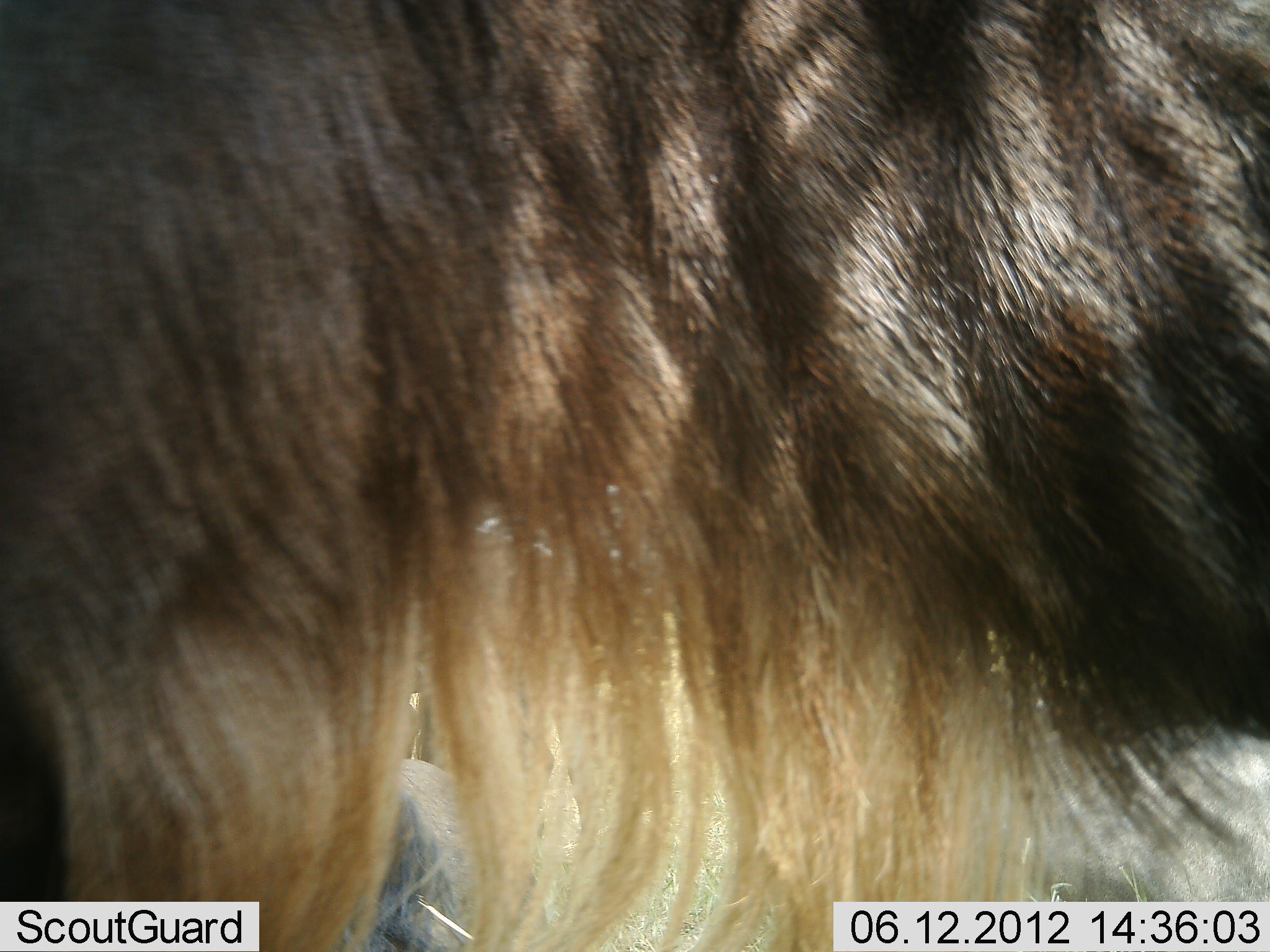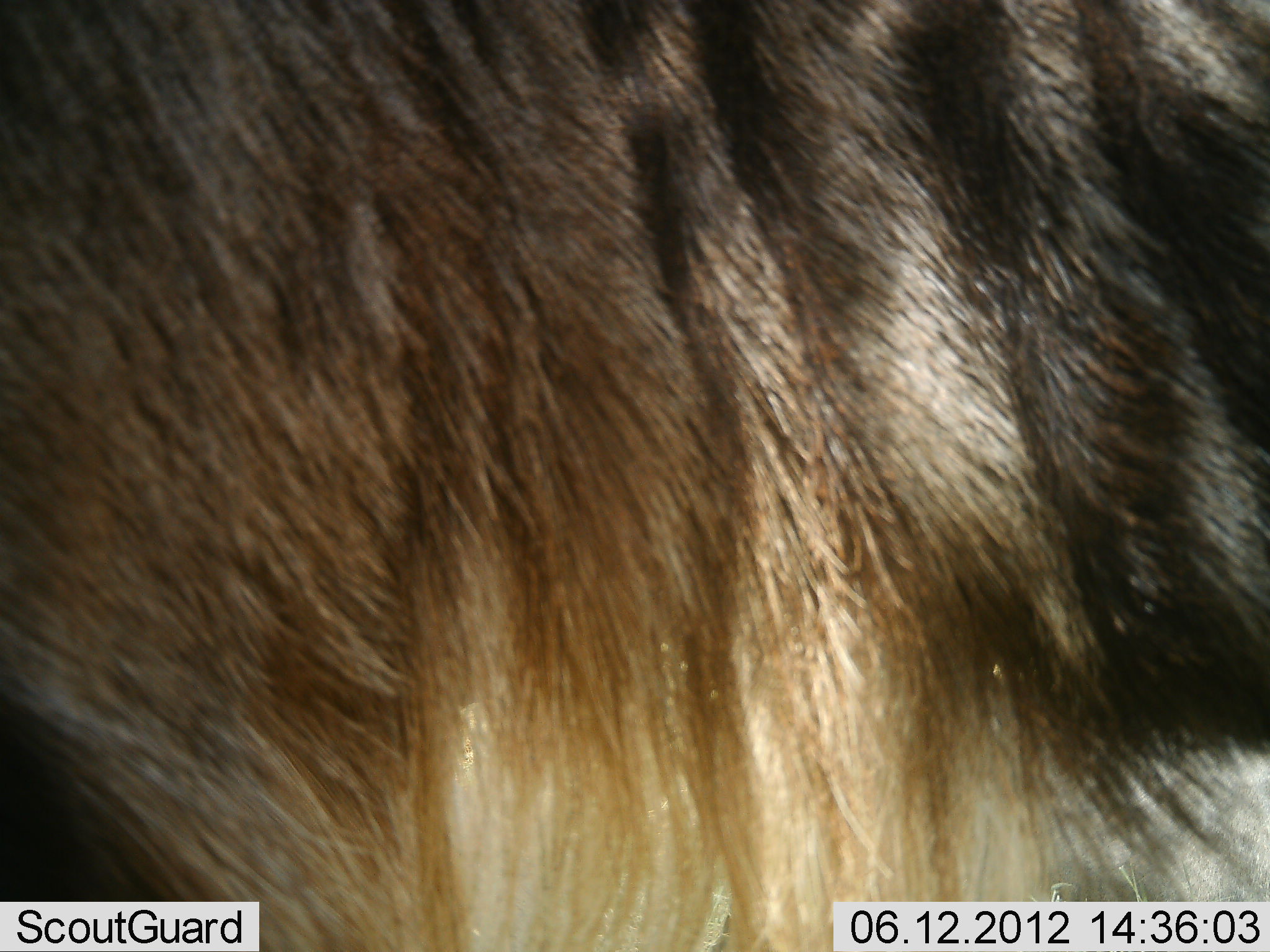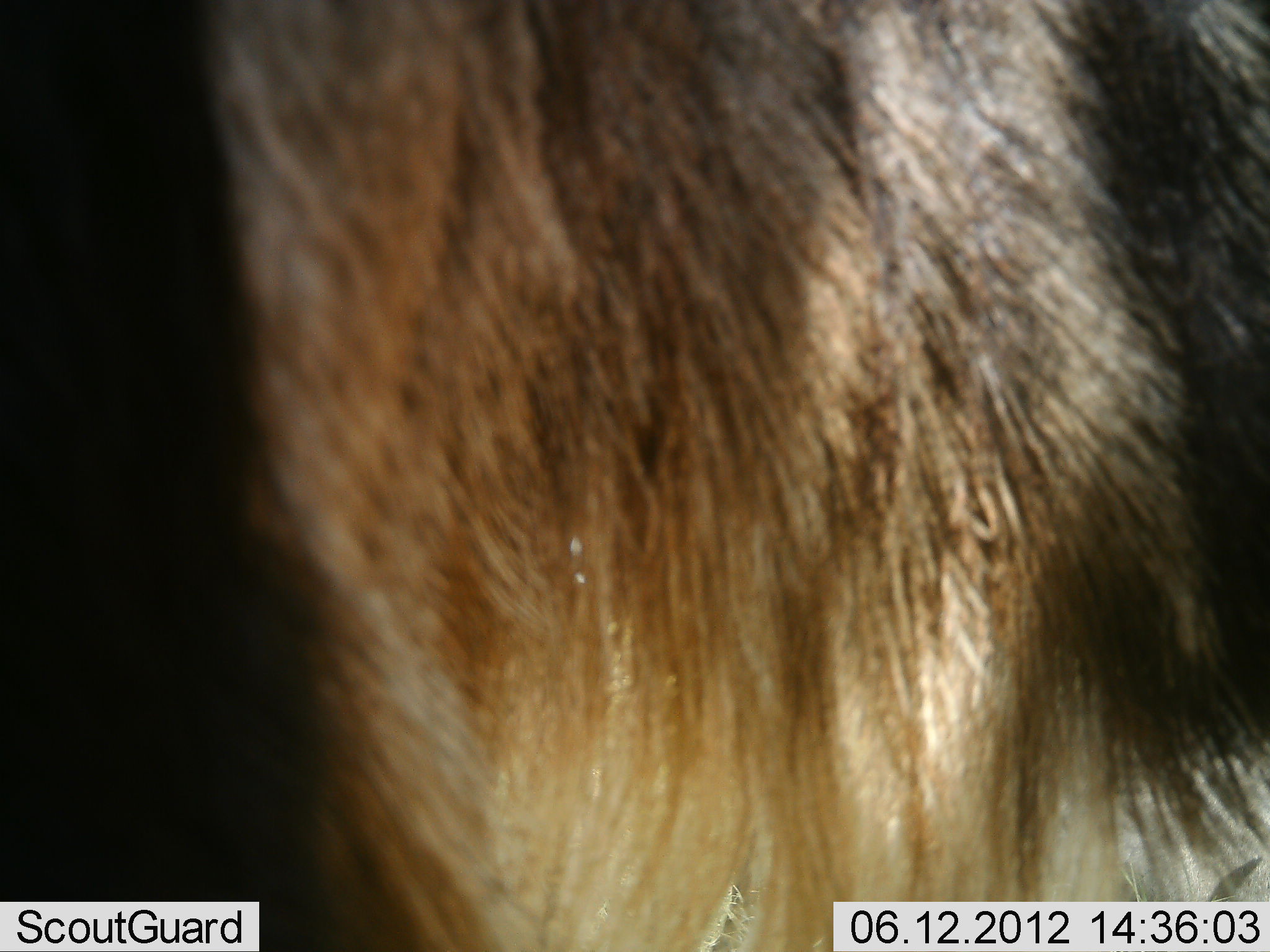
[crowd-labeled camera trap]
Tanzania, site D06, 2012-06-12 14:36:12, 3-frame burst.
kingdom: Animalia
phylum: Chordata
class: Mammalia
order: Artiodactyla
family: Bovidae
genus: Connochaetes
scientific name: Connochaetes taurinus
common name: blue wildebeest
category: wildebeest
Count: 1.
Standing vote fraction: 60%.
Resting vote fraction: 10%.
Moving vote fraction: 30%.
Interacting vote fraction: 0%.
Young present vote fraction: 0%.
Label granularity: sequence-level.